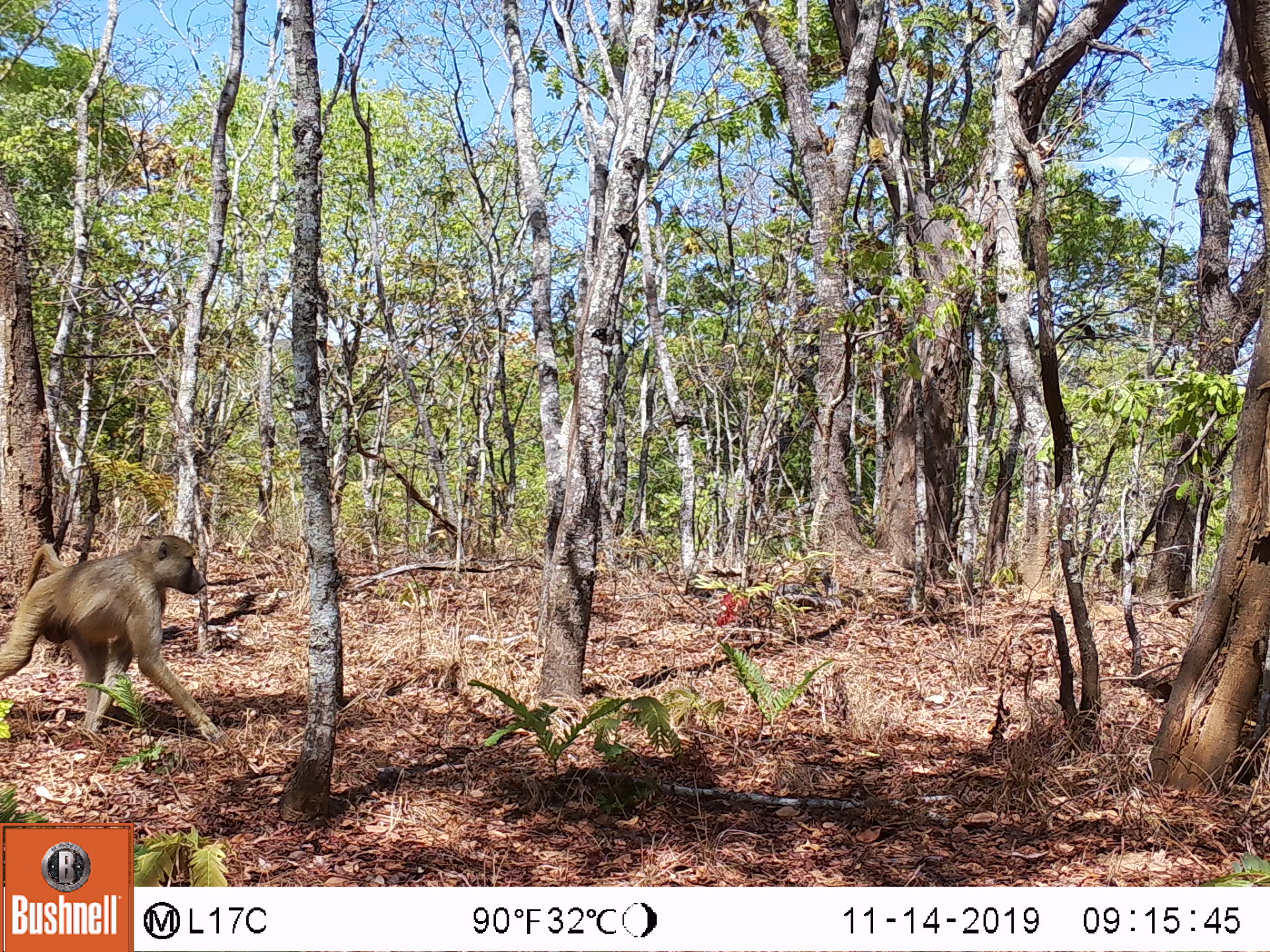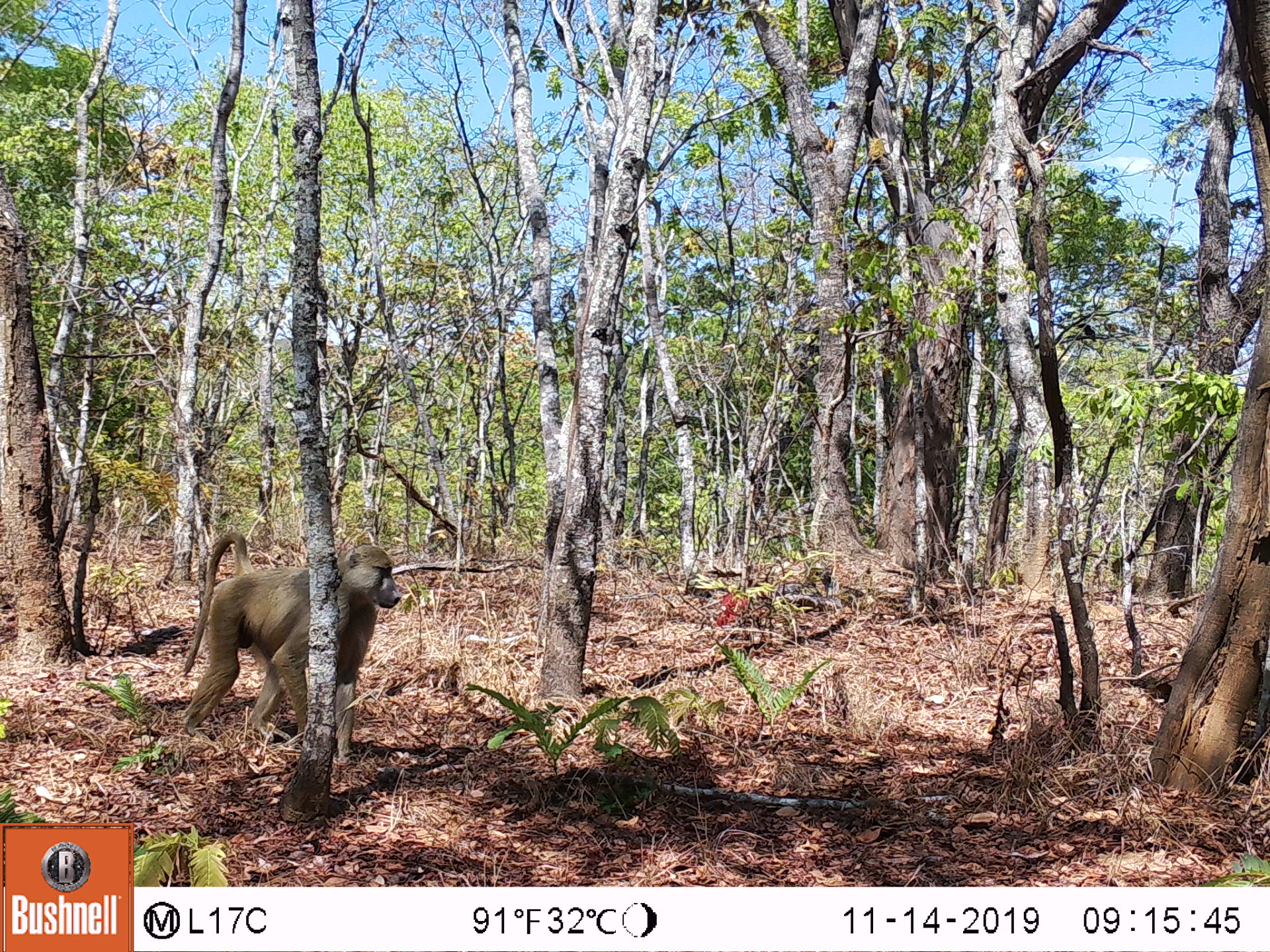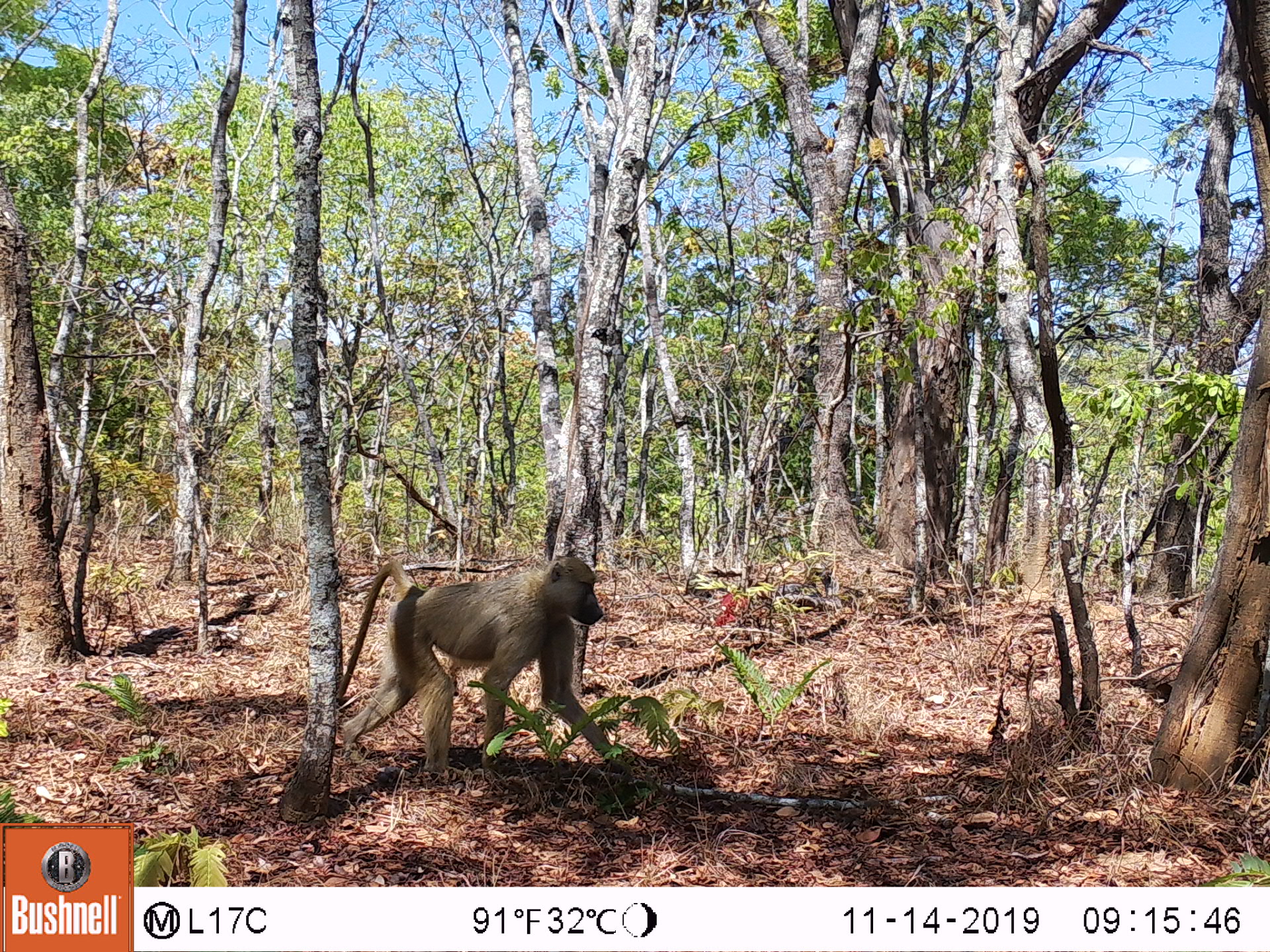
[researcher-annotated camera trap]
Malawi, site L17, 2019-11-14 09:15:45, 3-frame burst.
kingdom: Animalia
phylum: Chordata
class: Mammalia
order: Primates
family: Cercopithecidae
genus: Papio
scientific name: Papio cynocephalus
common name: yellow baboon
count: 1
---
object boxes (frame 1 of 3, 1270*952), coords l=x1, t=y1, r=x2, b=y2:
yellow baboon: l=2, t=532, r=226, b=744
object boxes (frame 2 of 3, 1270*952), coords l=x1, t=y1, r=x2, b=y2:
yellow baboon: l=160, t=520, r=400, b=745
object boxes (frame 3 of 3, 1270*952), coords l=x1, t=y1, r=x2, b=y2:
yellow baboon: l=337, t=555, r=642, b=777